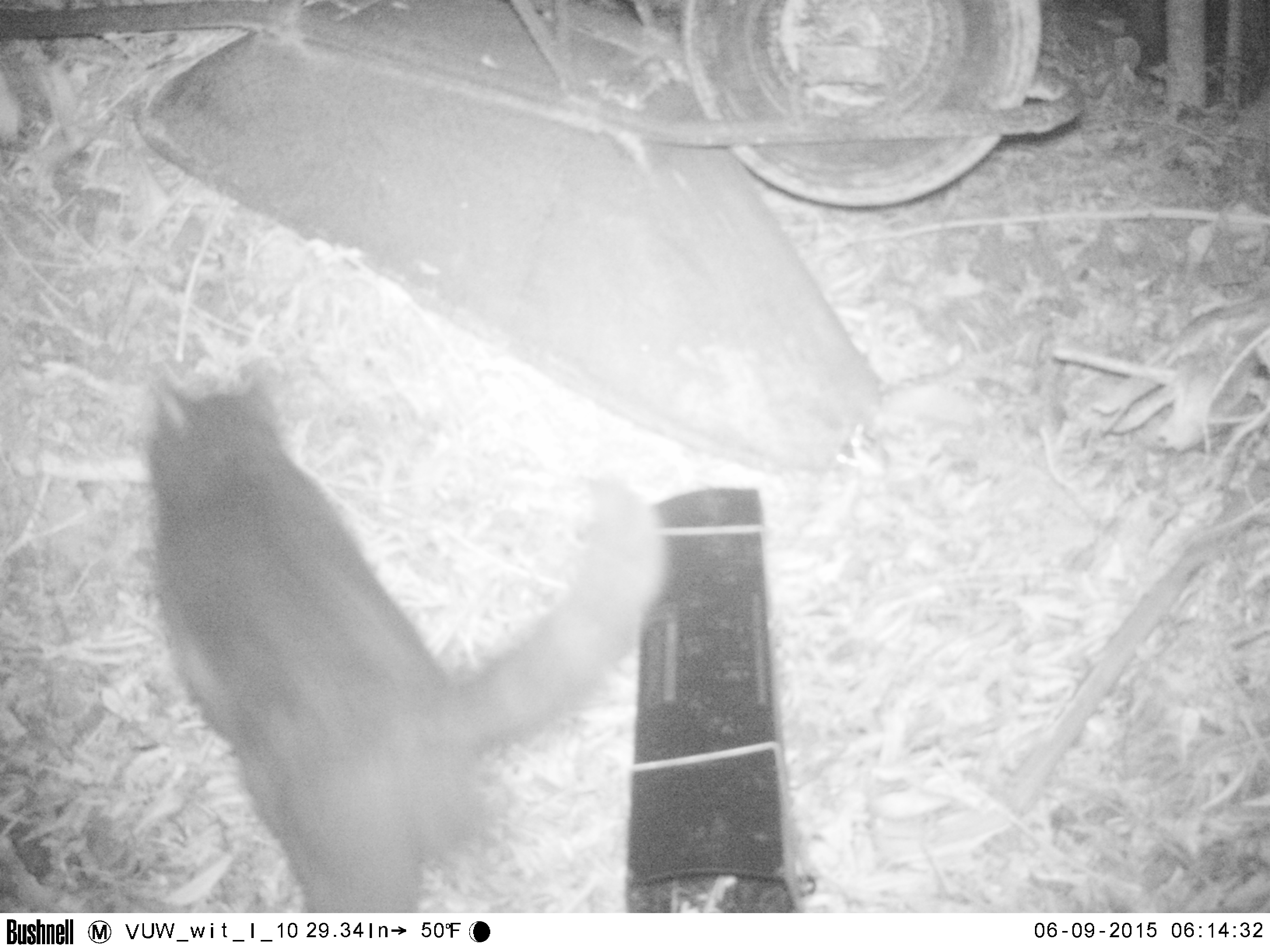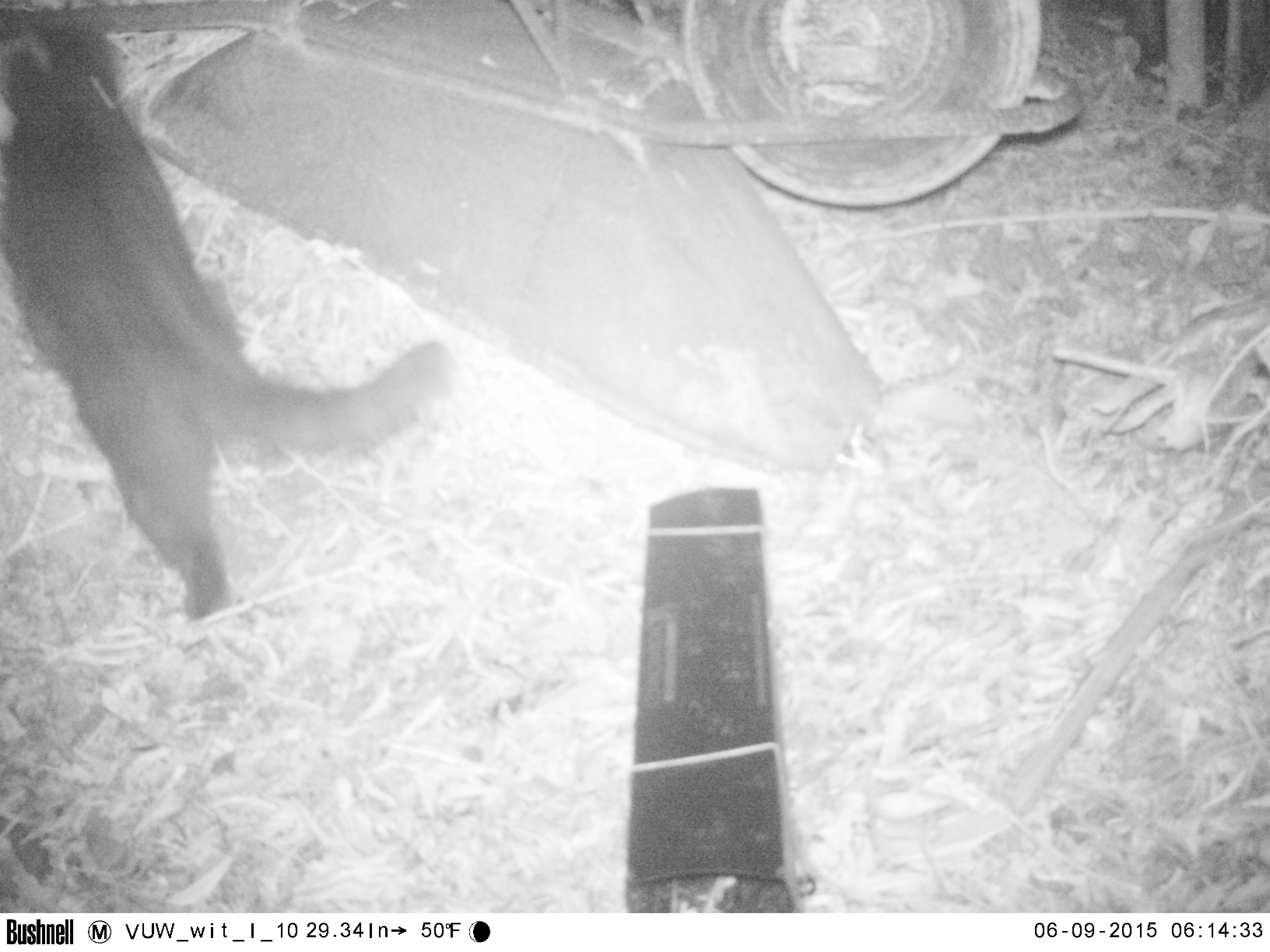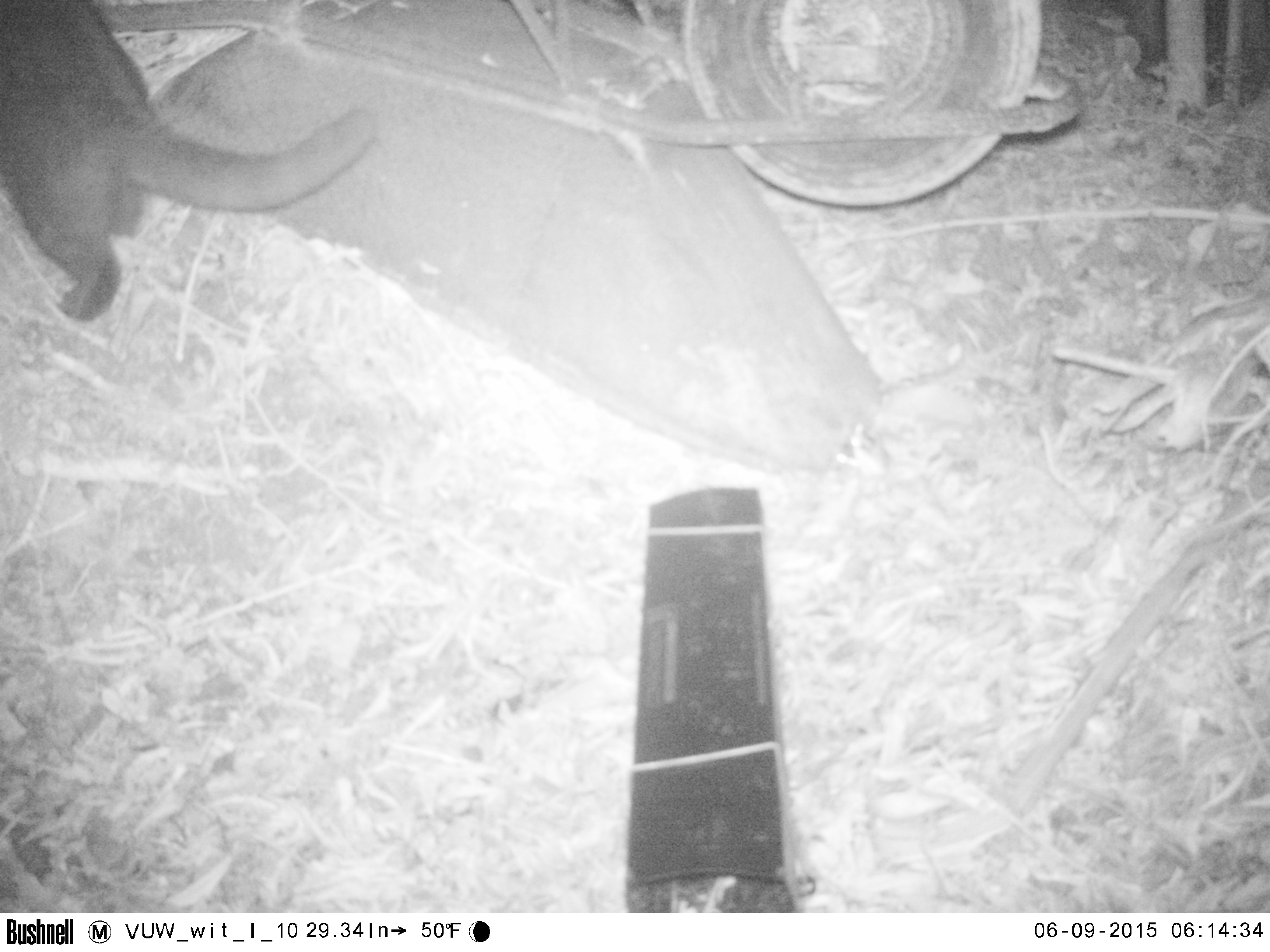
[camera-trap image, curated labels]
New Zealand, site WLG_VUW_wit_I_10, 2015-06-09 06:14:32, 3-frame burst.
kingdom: Animalia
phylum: Chordata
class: Mammalia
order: Carnivora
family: Felidae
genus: Felis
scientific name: Felis catus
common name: domestic cat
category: cat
Cat (domestic cat) (Felis catus).